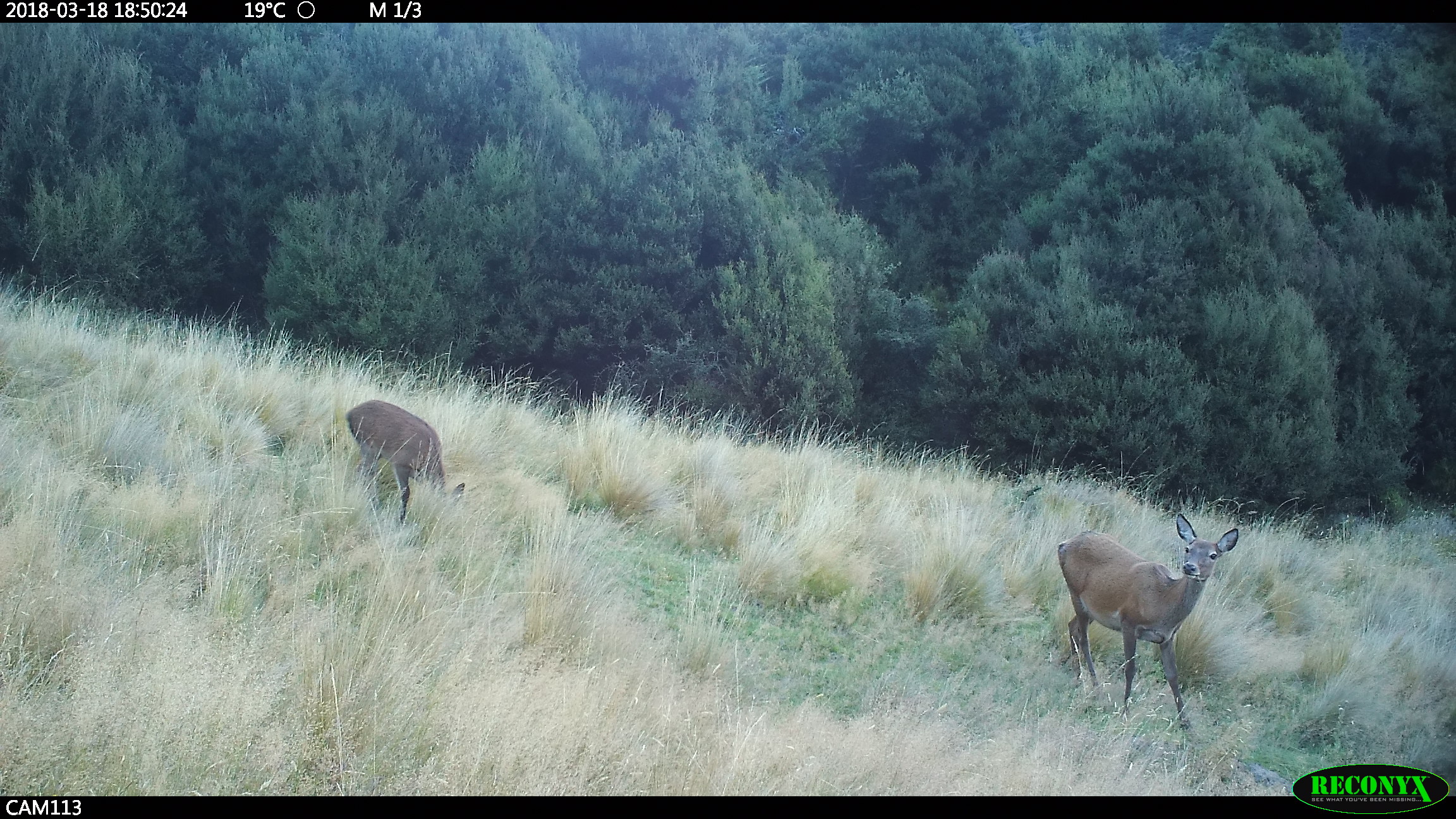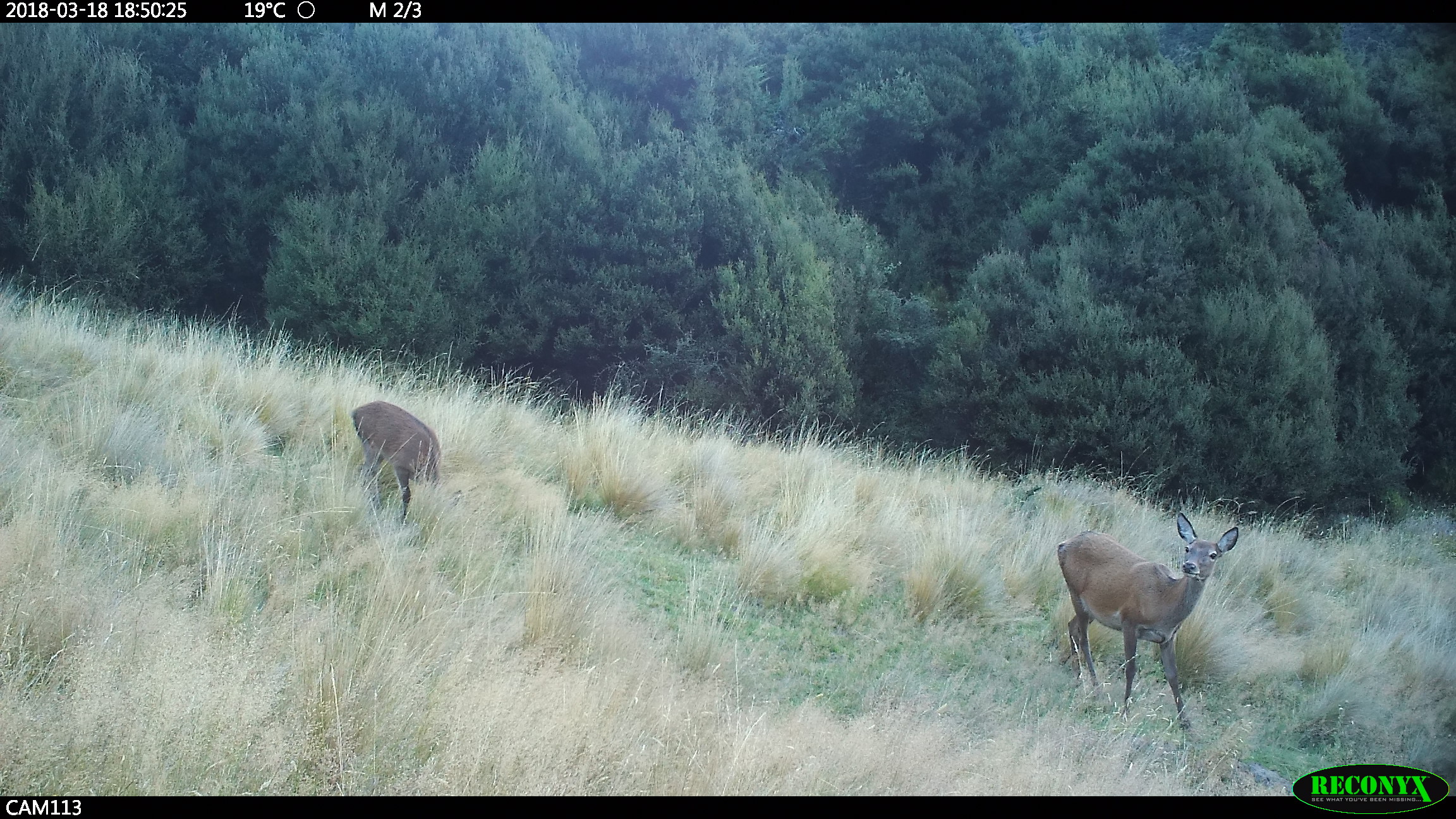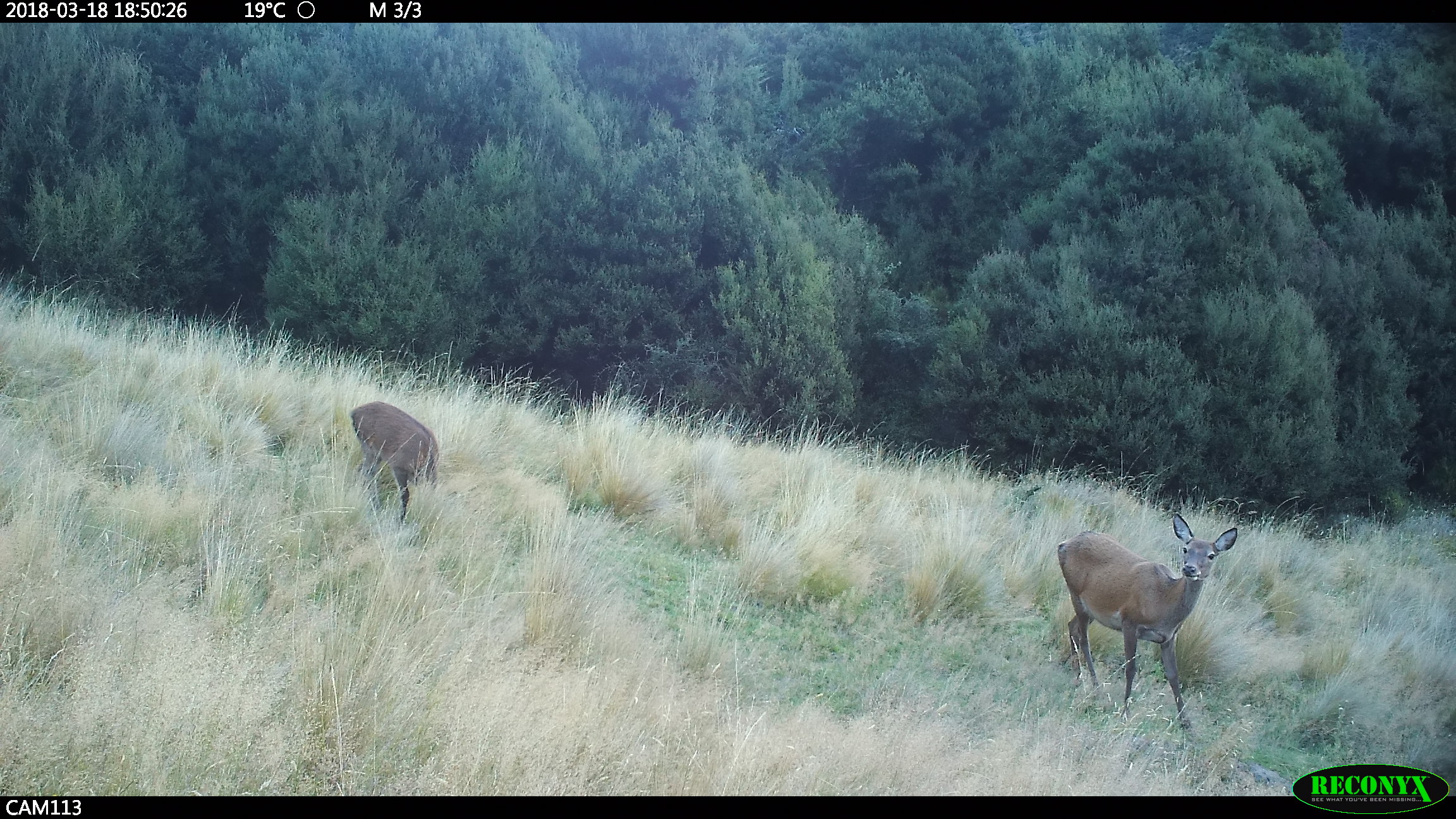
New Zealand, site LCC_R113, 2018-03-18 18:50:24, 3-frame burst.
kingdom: Animalia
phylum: Chordata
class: Mammalia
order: Artiodactyla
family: Cervidae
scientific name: Cervidae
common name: deer